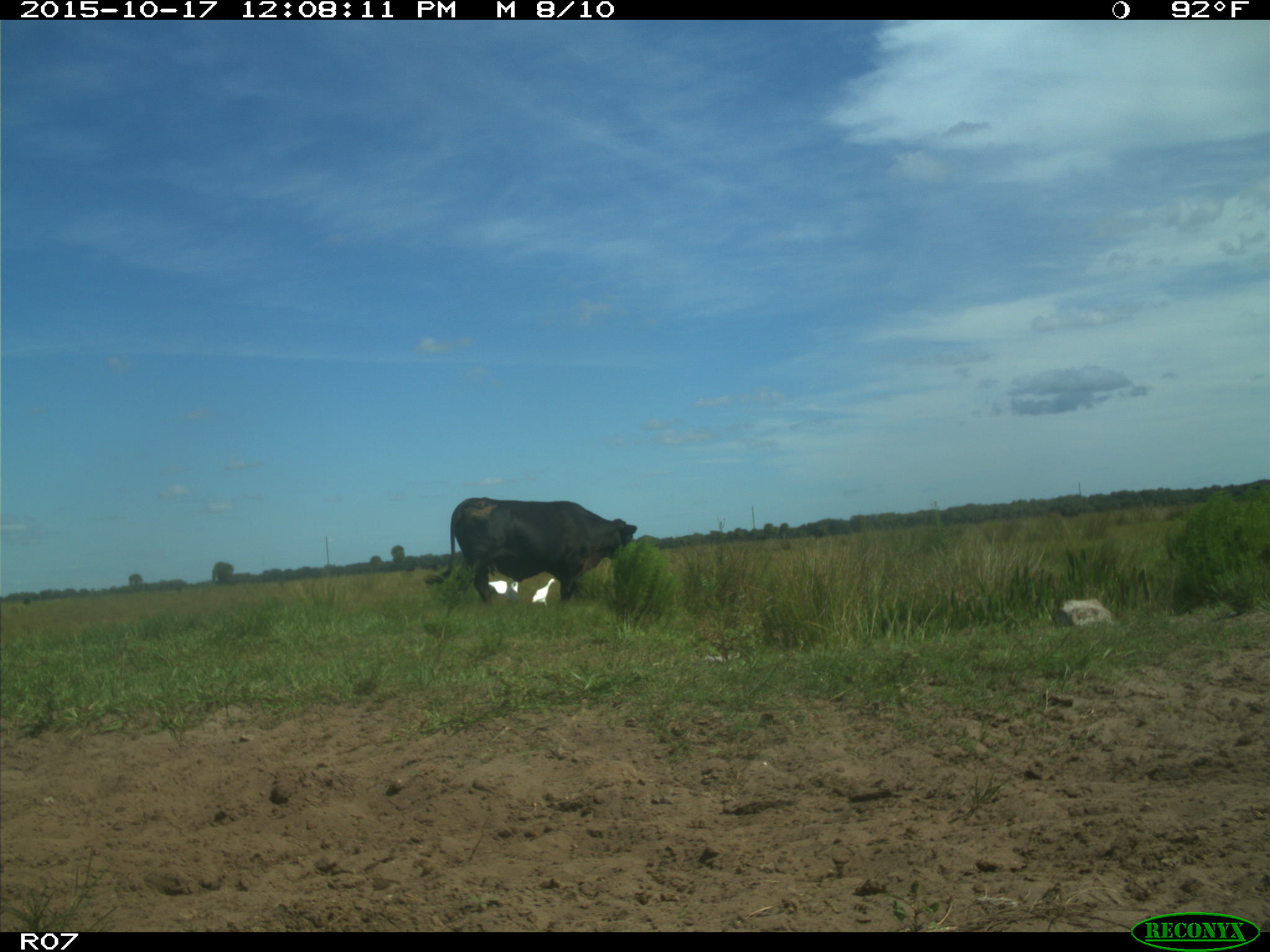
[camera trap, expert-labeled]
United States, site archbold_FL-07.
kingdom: Animalia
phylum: Chordata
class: Mammalia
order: Artiodactyla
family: Bovidae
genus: Bos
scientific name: Bos taurus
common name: domestic cow